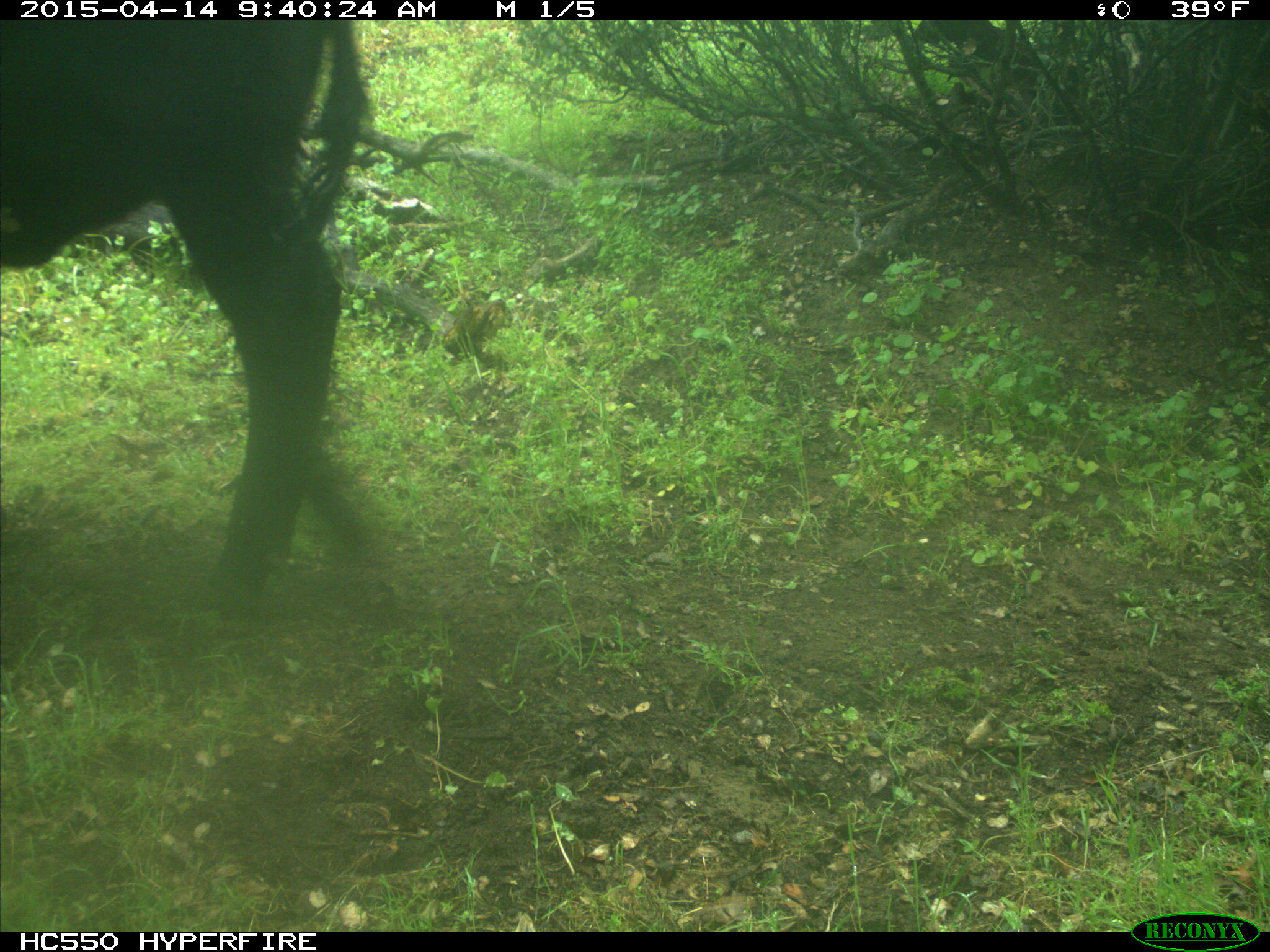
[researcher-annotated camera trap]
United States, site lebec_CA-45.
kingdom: Animalia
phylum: Chordata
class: Mammalia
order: Artiodactyla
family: Bovidae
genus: Bos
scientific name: Bos taurus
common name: domestic cow